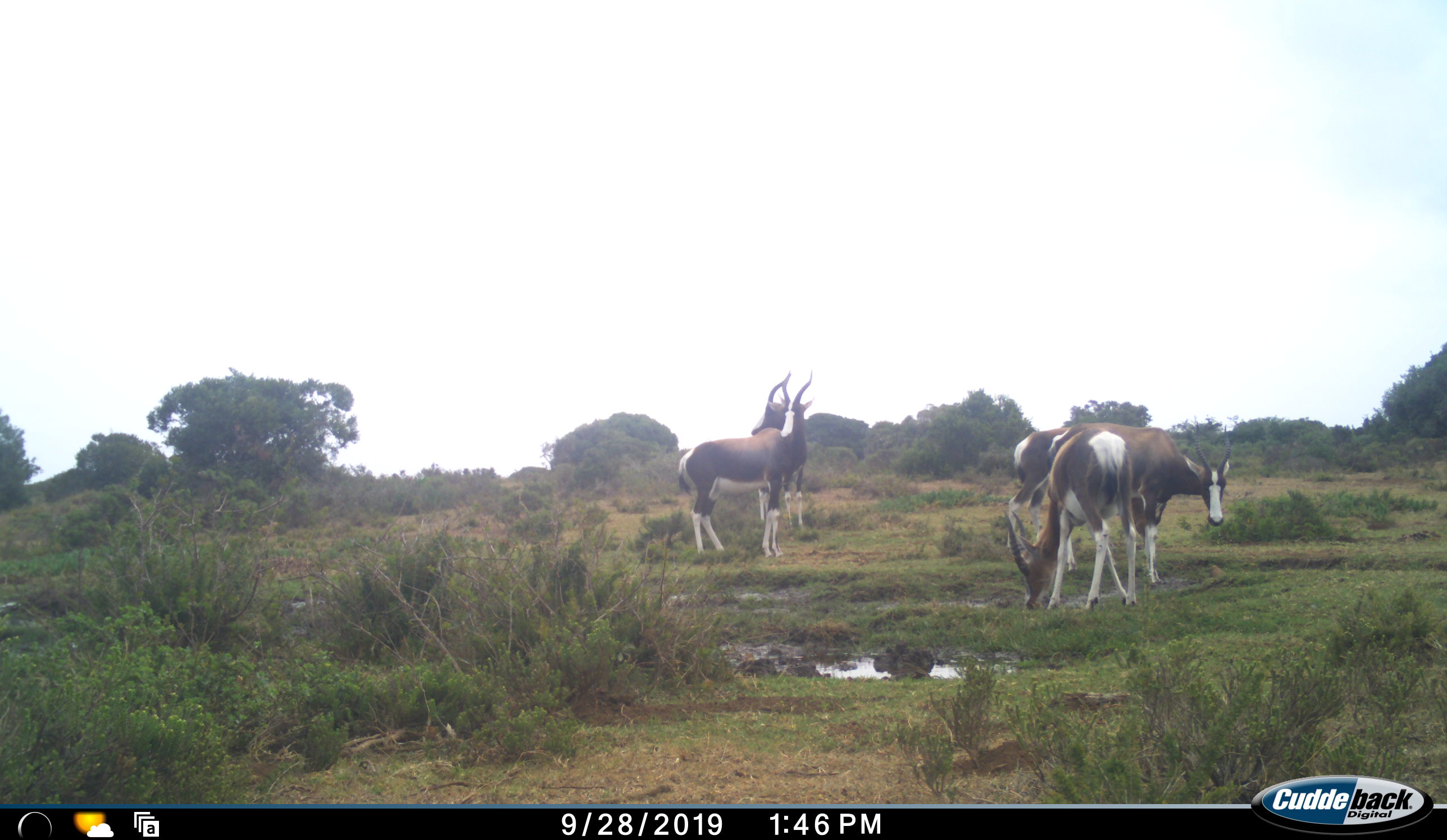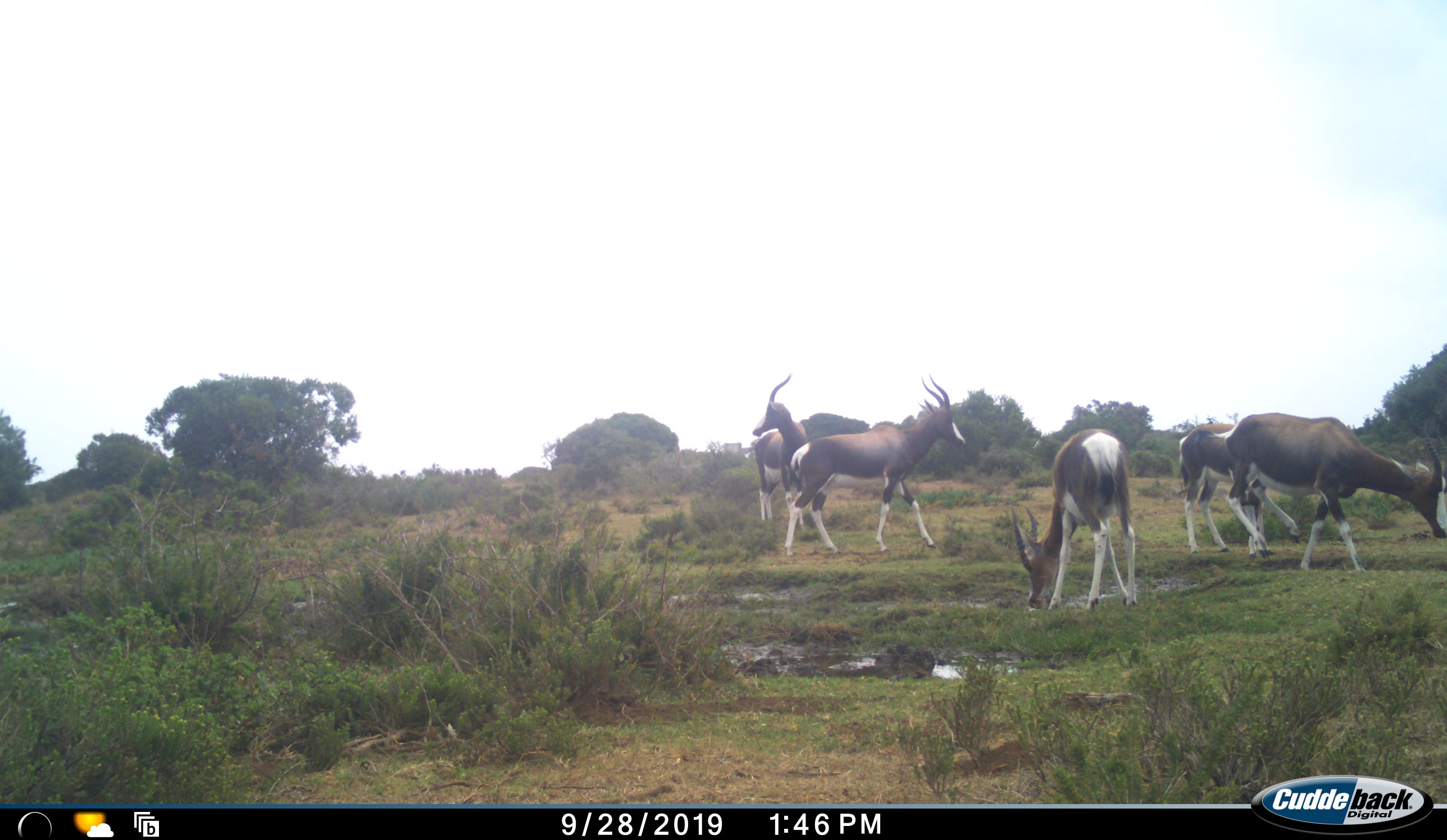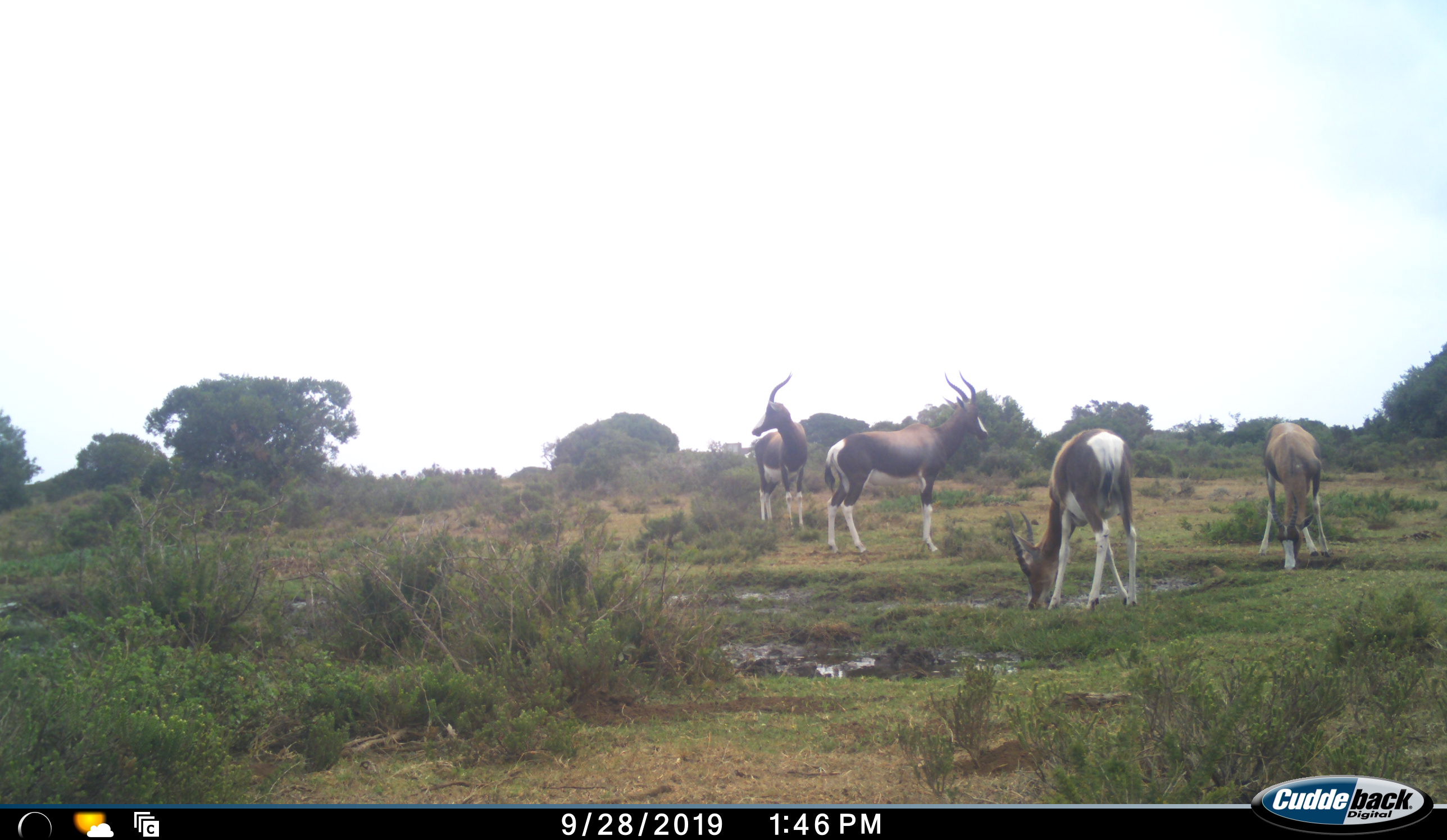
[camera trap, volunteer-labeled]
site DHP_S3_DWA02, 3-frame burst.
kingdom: Animalia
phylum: Chordata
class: Mammalia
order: Artiodactyla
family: Bovidae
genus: Damaliscus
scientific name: Damaliscus pygargus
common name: bontebok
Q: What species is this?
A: Bontebok (Damaliscus pygargus).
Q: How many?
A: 5.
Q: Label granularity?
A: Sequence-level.